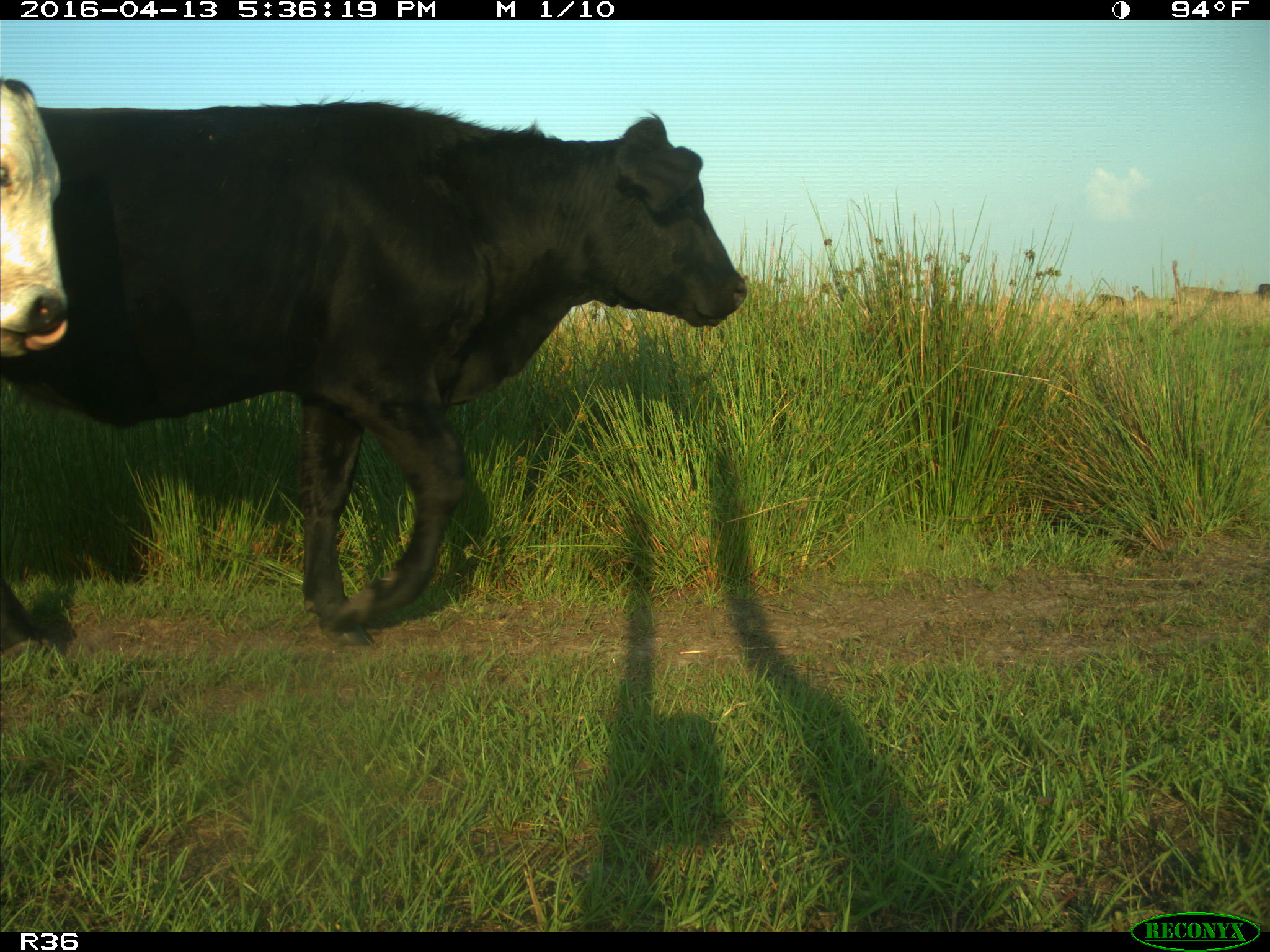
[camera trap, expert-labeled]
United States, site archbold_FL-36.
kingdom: Animalia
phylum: Chordata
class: Mammalia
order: Artiodactyla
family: Bovidae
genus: Bos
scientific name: Bos taurus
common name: domestic cow